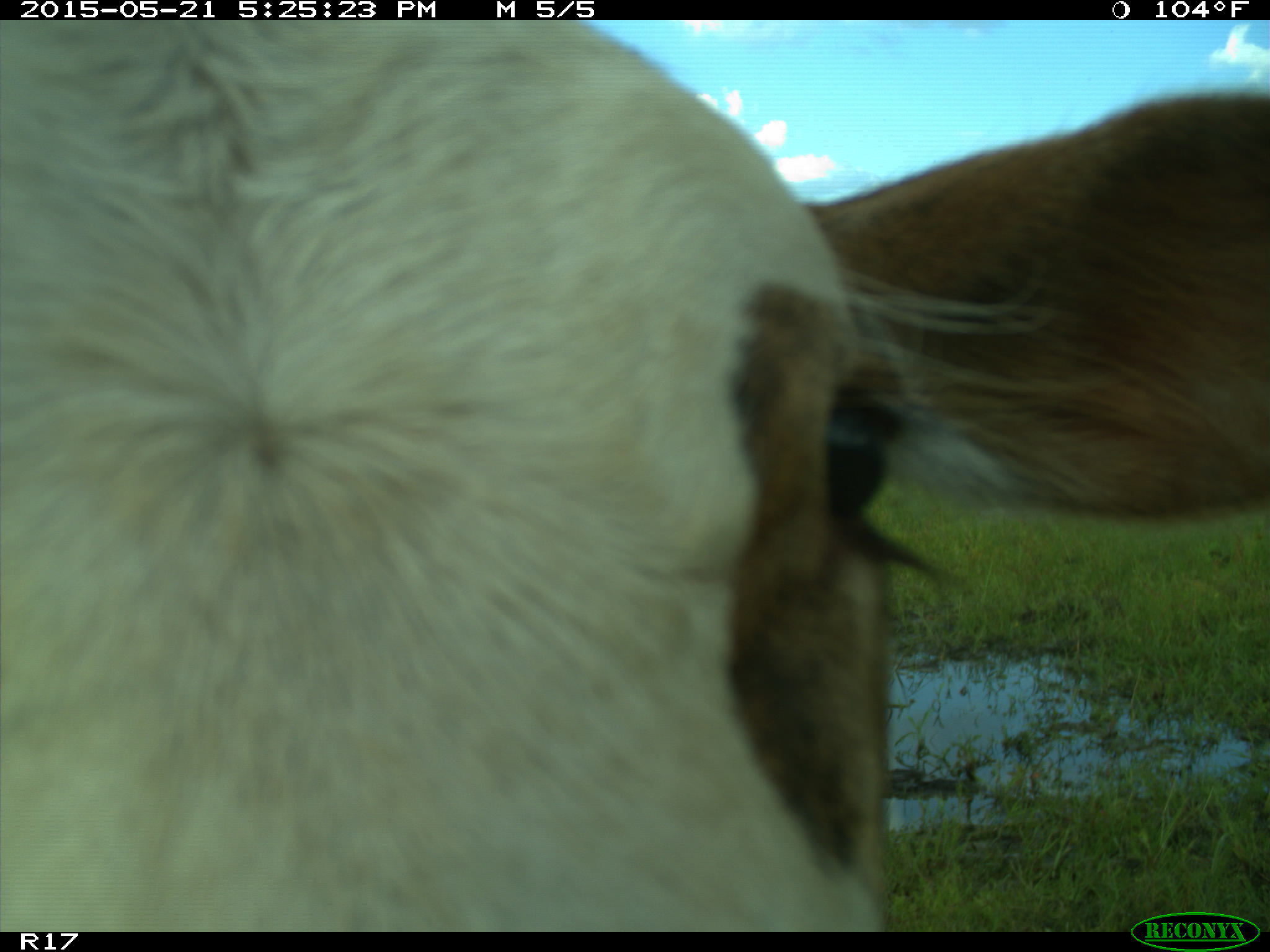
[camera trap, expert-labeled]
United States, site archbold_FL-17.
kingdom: Animalia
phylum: Chordata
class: Mammalia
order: Artiodactyla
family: Bovidae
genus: Bos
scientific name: Bos taurus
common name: domestic cow